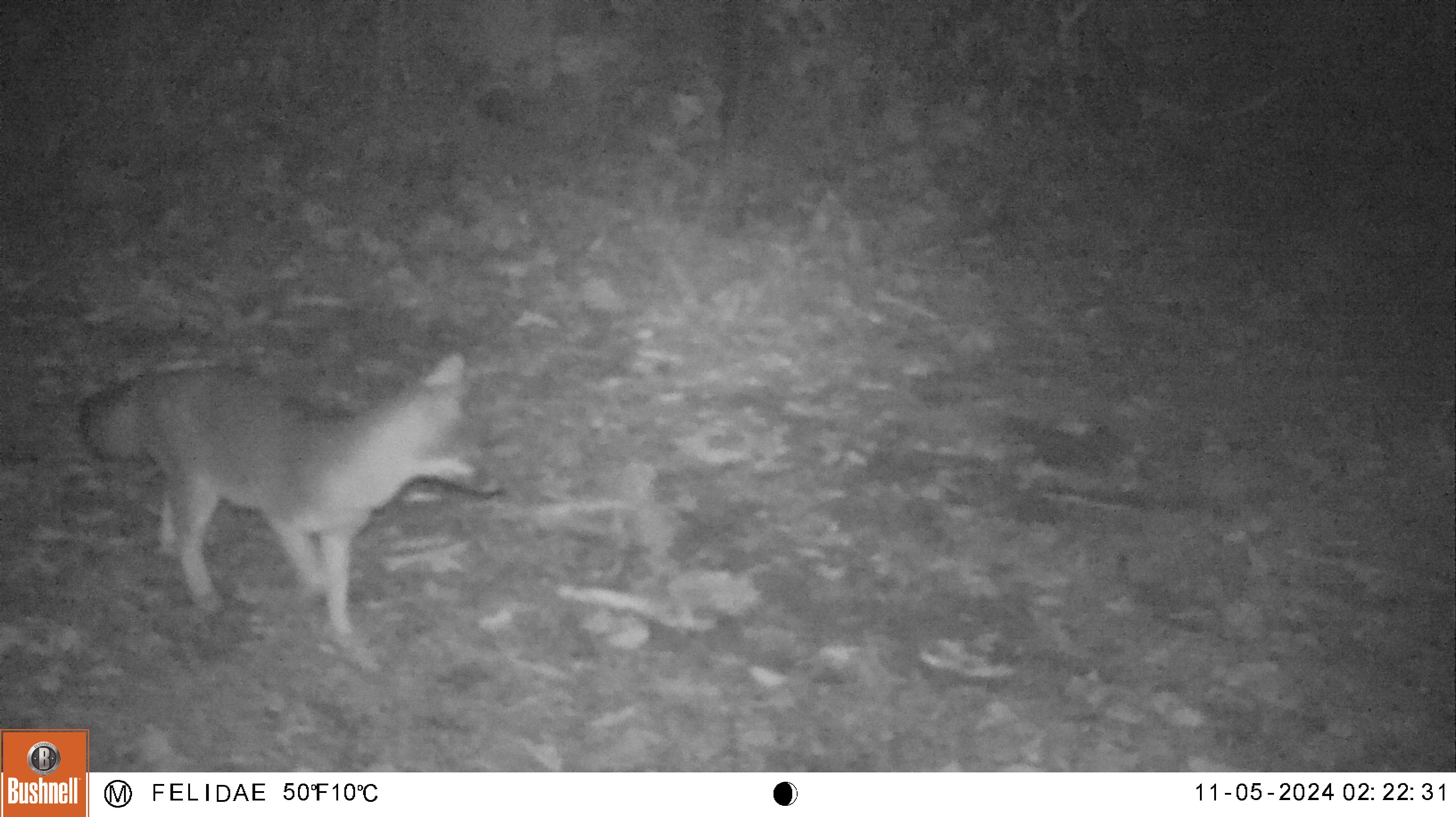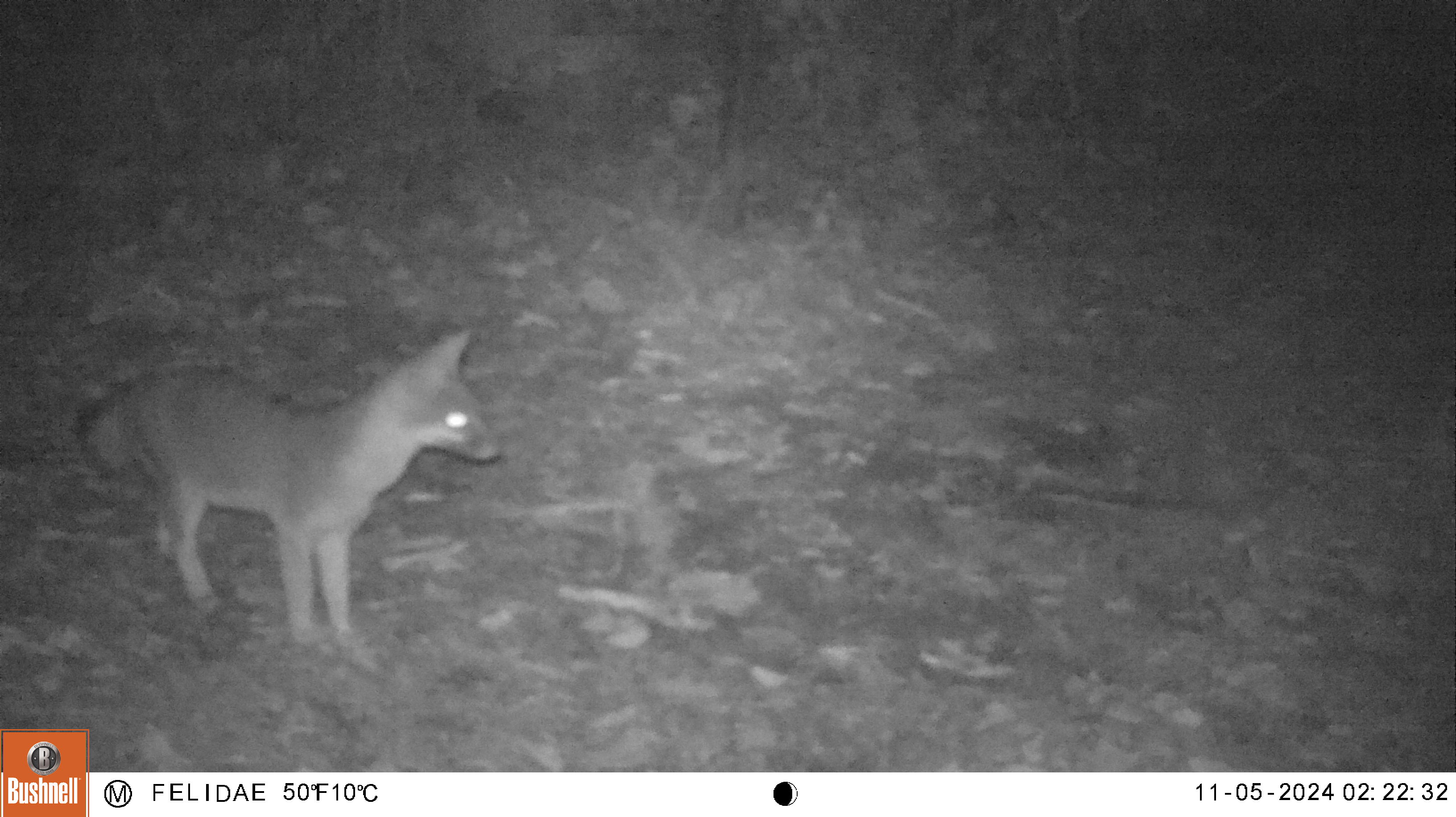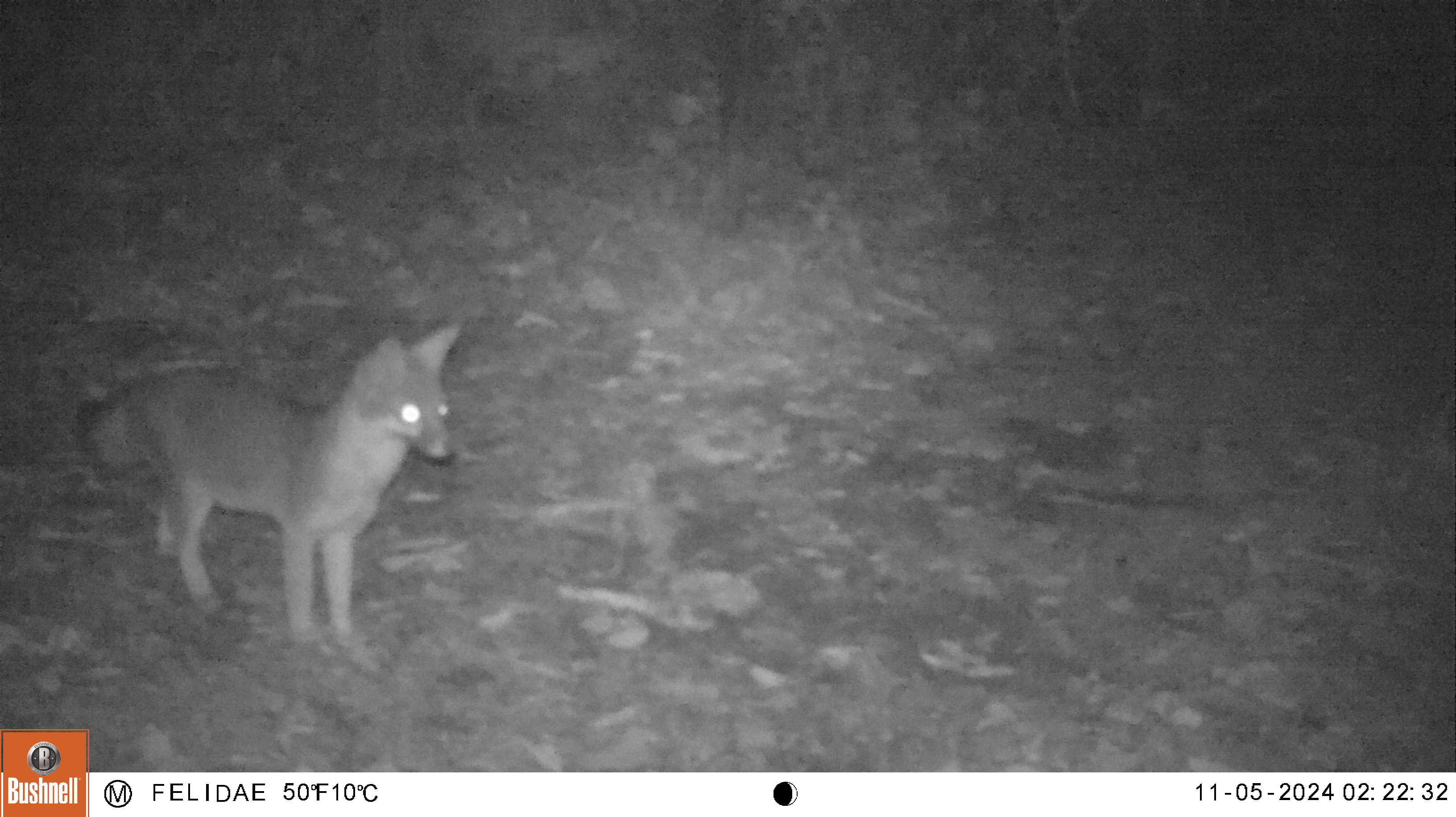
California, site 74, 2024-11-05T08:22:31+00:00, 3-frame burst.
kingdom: Animalia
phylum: Chordata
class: Mammalia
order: Carnivora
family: Canidae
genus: Urocyon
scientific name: Urocyon cinereoargenteus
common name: gray fox